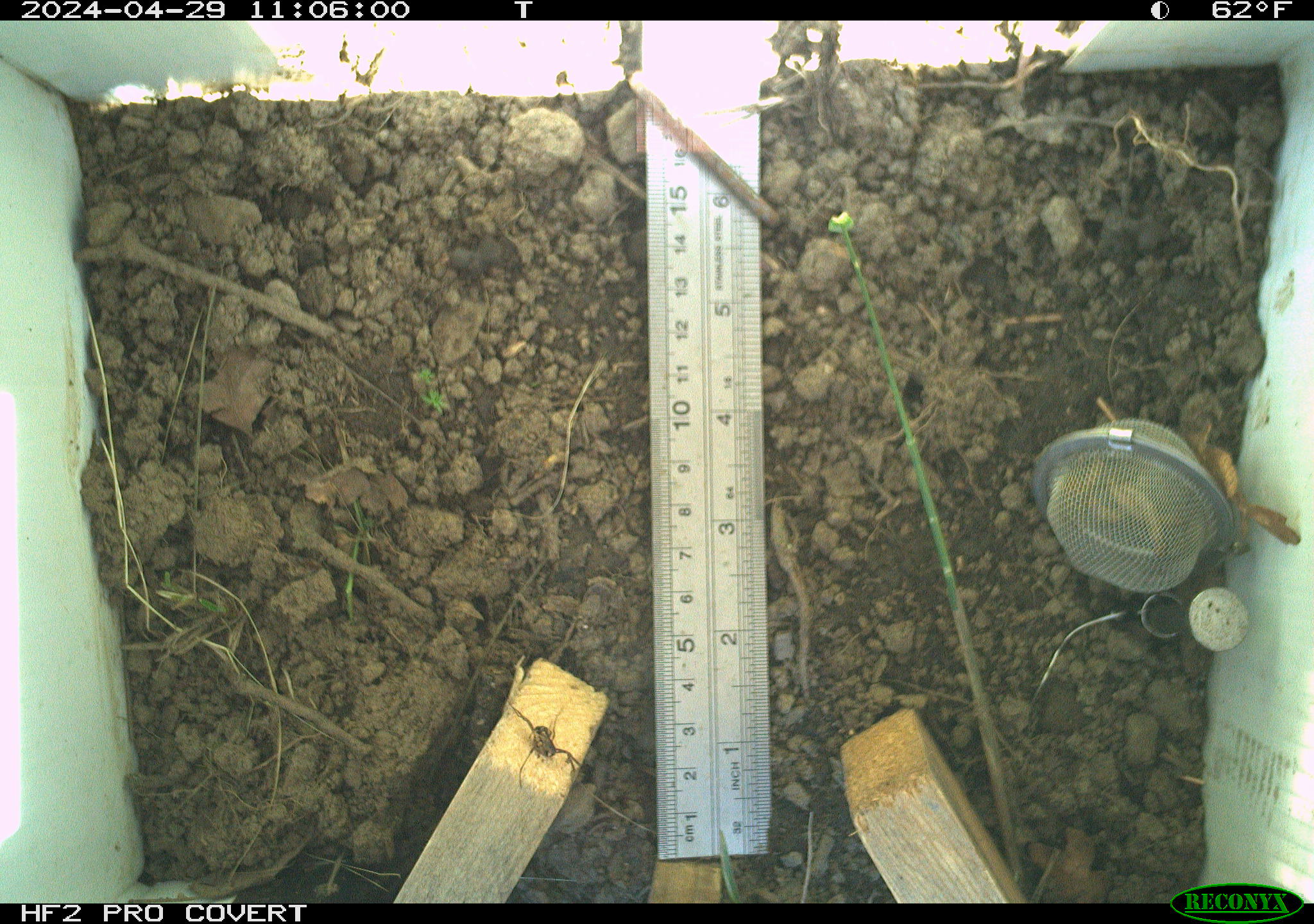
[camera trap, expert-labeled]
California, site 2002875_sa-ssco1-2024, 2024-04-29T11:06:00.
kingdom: Animalia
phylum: Arthropoda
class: Arachnida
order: Araneae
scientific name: Araneae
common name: spider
Spider (Araneae).